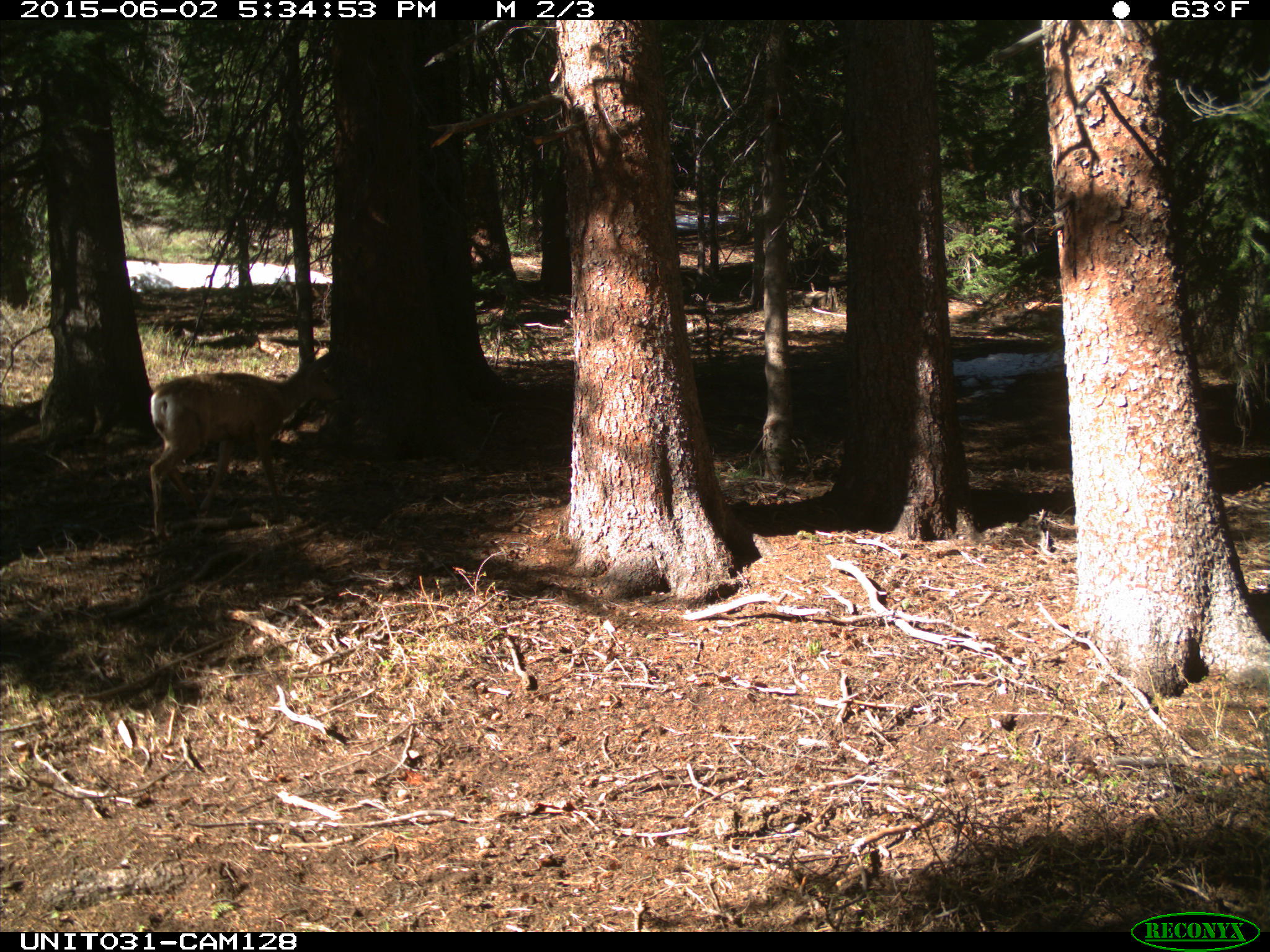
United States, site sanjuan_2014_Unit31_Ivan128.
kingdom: Animalia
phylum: Chordata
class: Mammalia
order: Artiodactyla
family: Cervidae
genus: Odocoileus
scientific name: Odocoileus hemionus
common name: mule deer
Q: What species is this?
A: Odocoileus hemionus (mule deer).